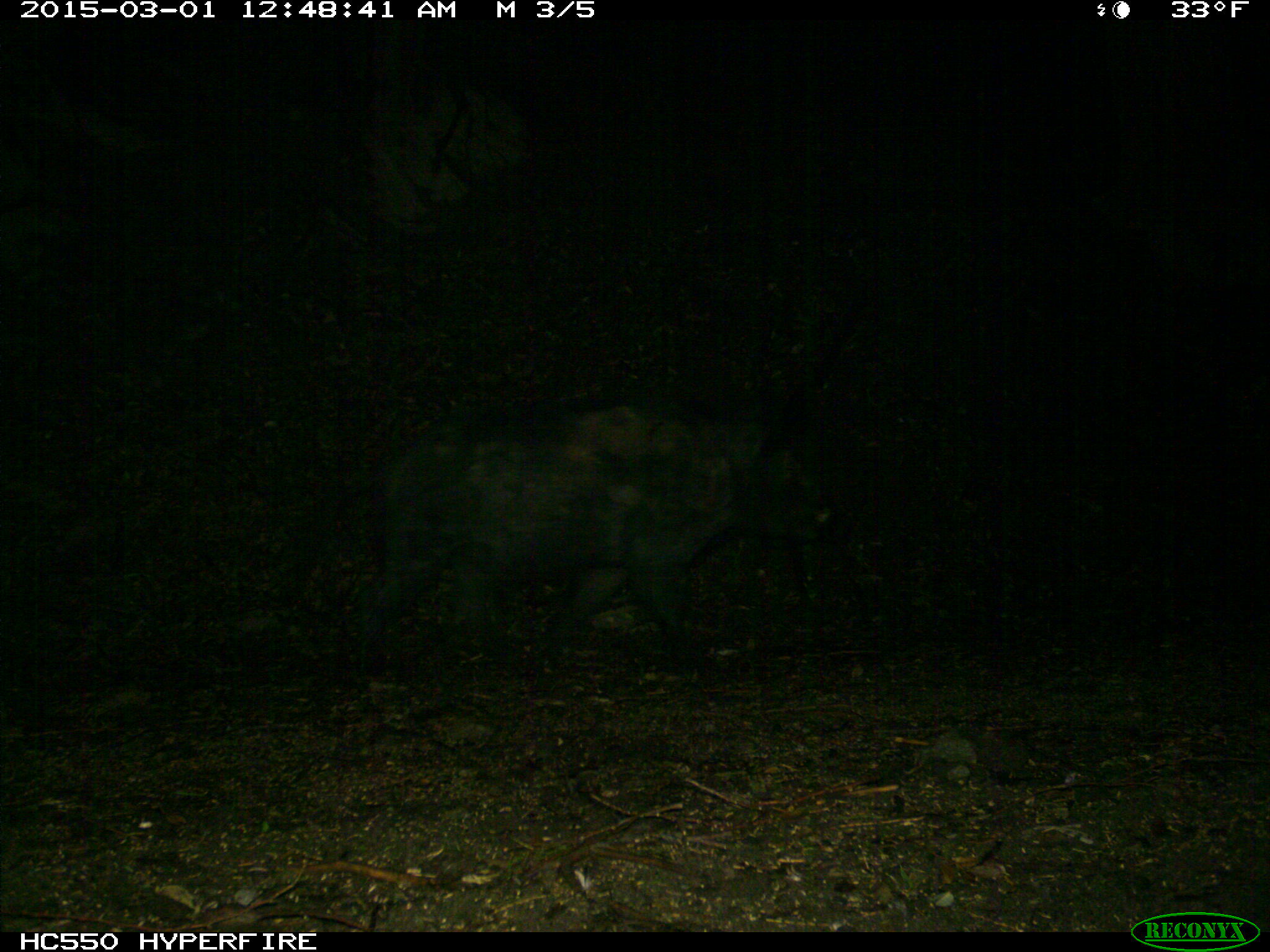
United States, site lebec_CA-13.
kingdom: Animalia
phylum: Chordata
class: Mammalia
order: Artiodactyla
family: Suidae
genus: Sus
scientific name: Sus scrofa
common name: wild boar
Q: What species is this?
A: Sus scrofa (wild boar).